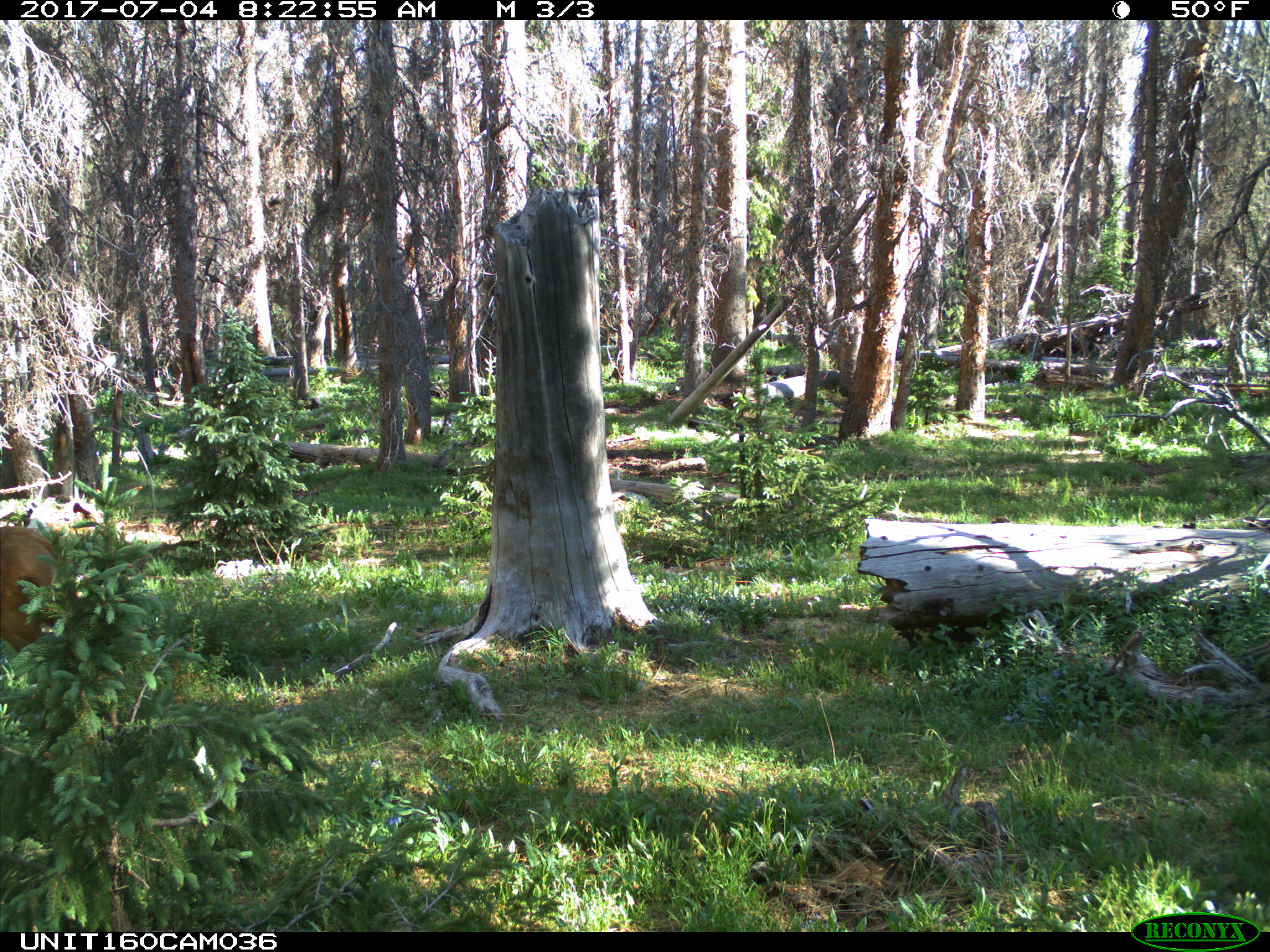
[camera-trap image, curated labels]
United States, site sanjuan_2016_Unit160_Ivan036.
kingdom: Animalia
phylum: Chordata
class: Mammalia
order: Artiodactyla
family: Cervidae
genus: Cervus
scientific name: Cervus elaphus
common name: red deer